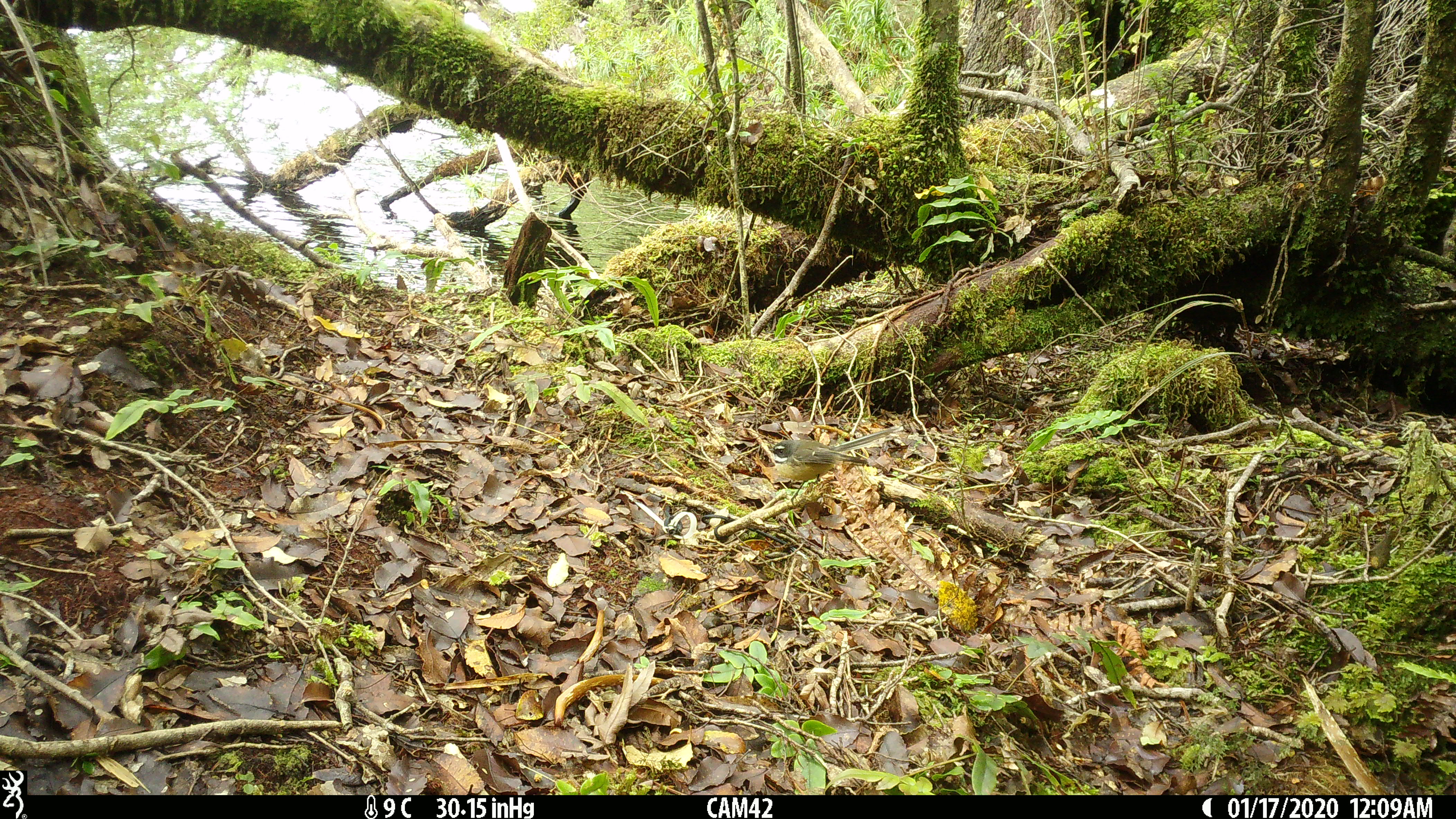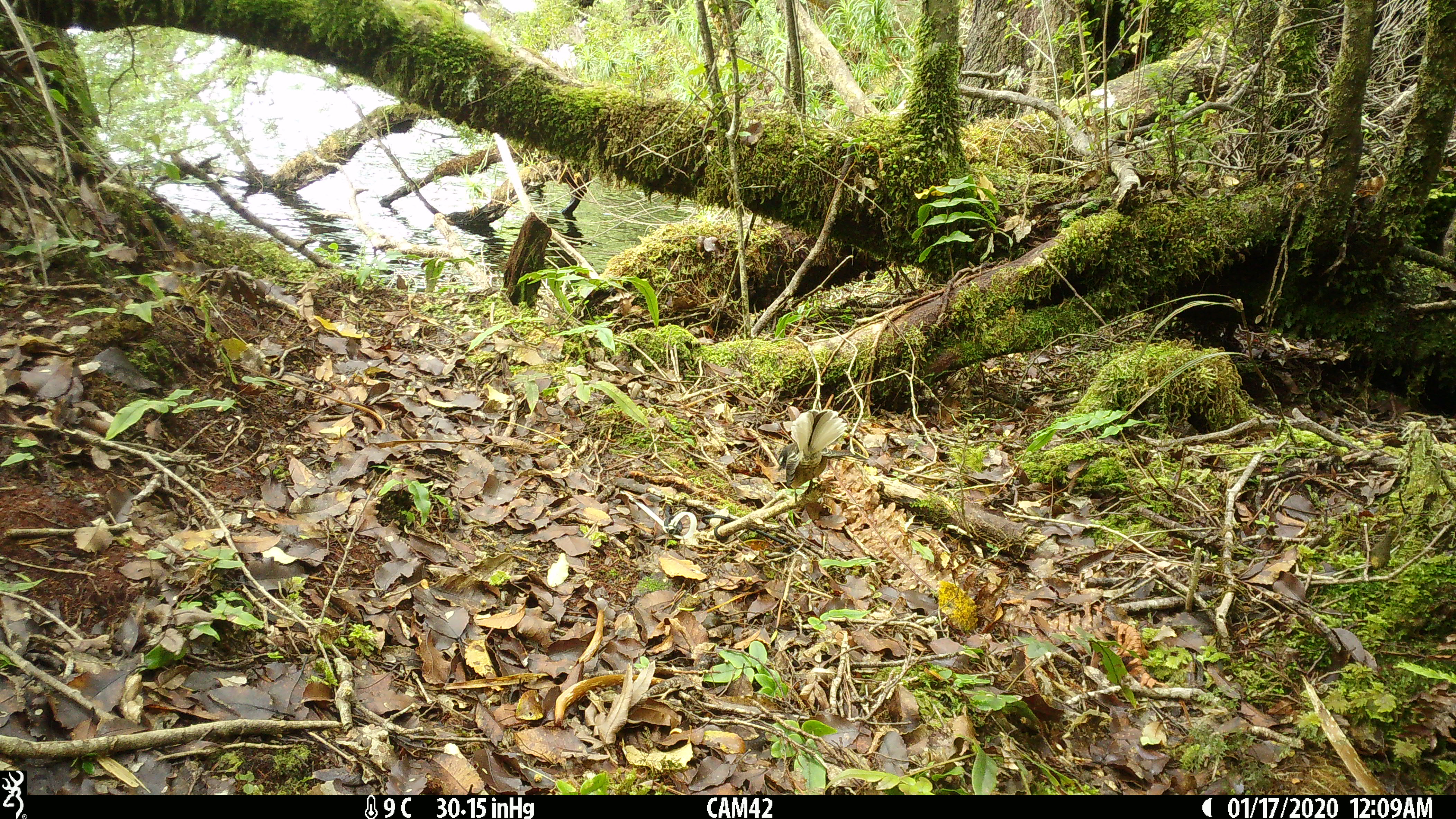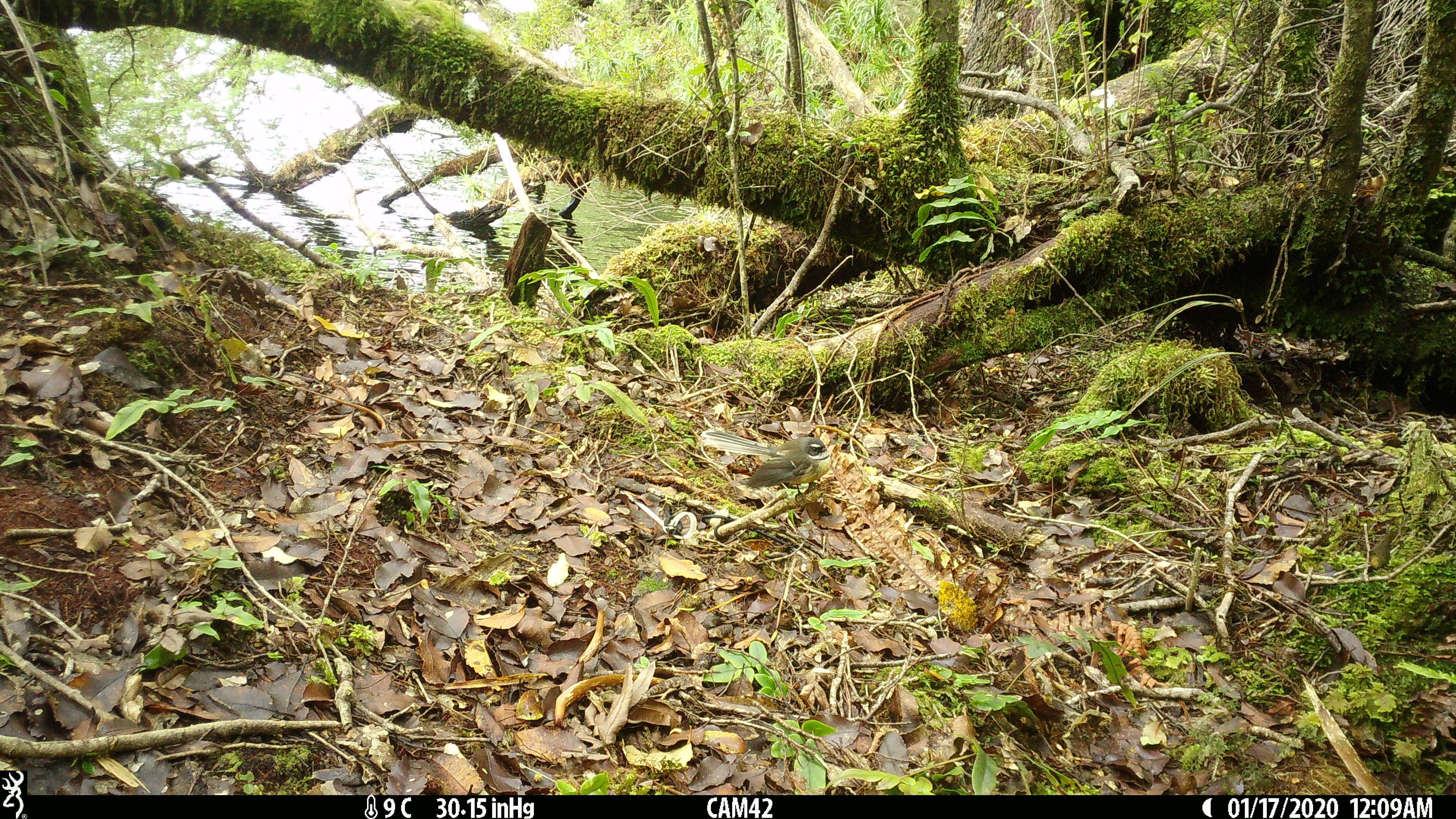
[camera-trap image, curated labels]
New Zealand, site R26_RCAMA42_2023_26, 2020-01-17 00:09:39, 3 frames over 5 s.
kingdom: Animalia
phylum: Chordata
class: Aves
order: Passeriformes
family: Rhipiduridae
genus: Rhipidura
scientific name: Rhipidura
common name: fantails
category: fantail